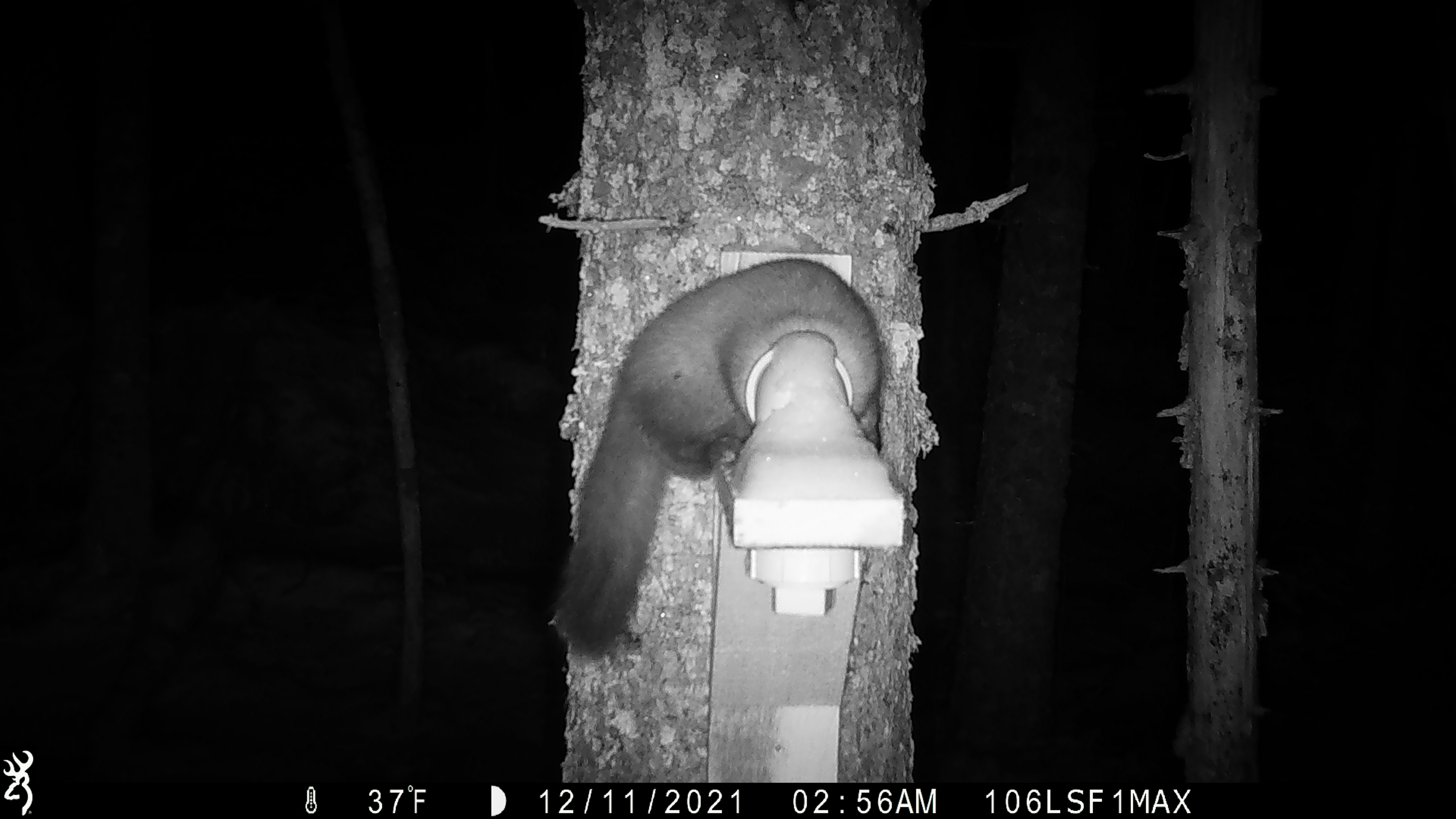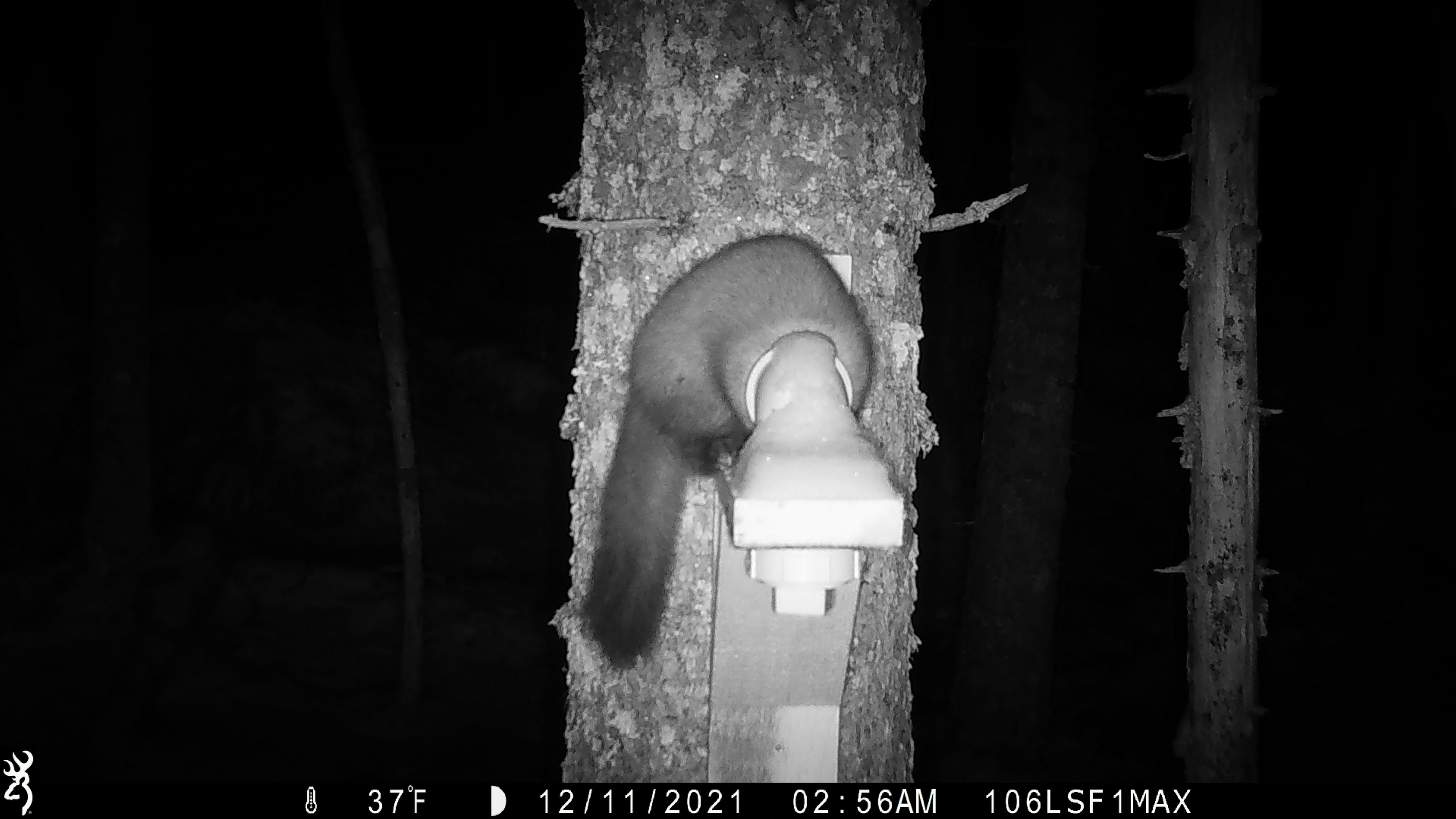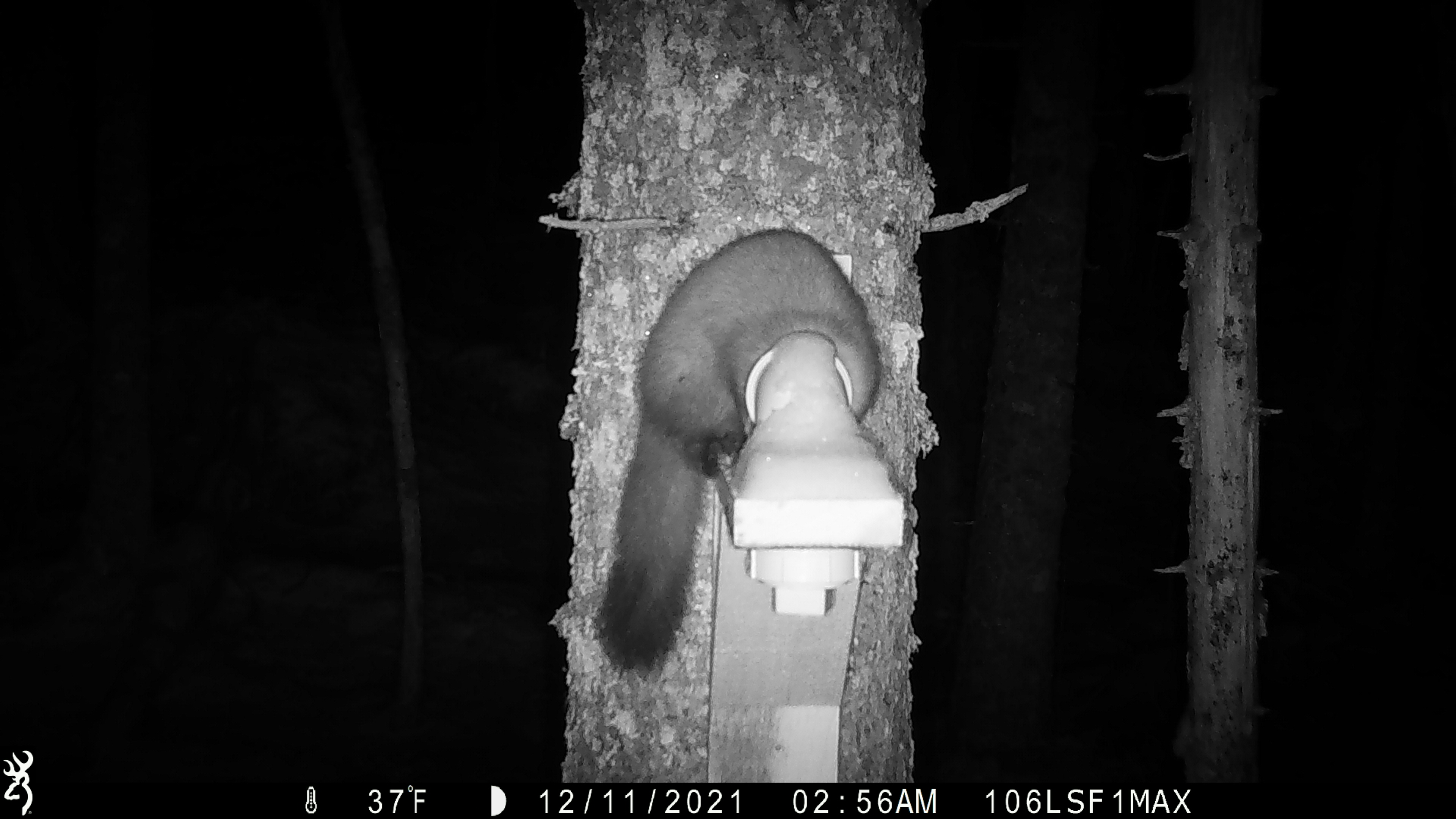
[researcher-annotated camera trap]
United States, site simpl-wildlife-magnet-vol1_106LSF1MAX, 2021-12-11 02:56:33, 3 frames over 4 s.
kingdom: Animalia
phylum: Chordata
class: Mammalia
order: Carnivora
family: Mustelidae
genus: Martes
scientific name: Martes americana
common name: american marten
American marten (Martes americana).